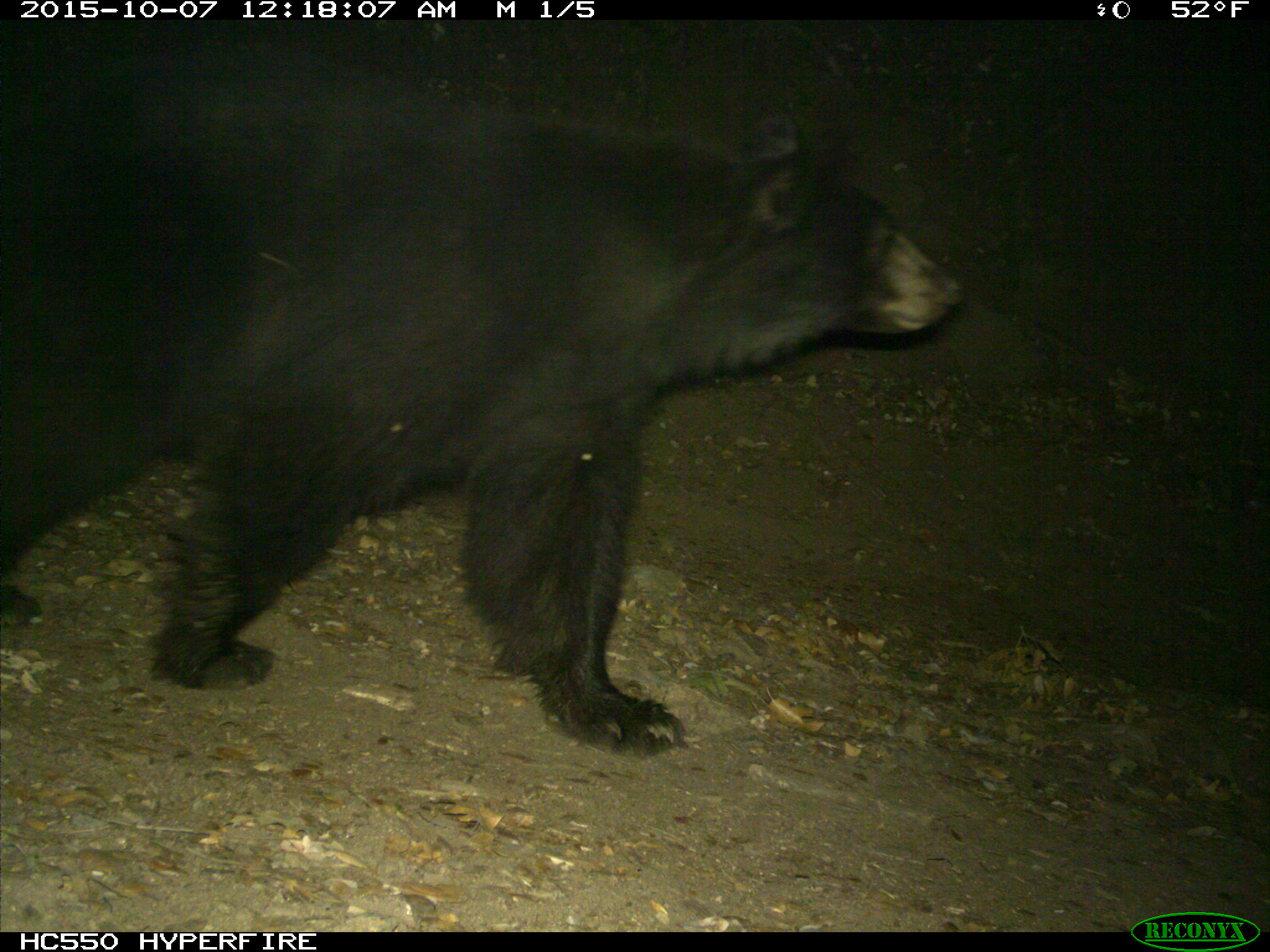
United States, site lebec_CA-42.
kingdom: Animalia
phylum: Chordata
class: Mammalia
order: Carnivora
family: Ursidae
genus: Ursus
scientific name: Ursus americanus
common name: american black bear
Ursus americanus (american black bear).